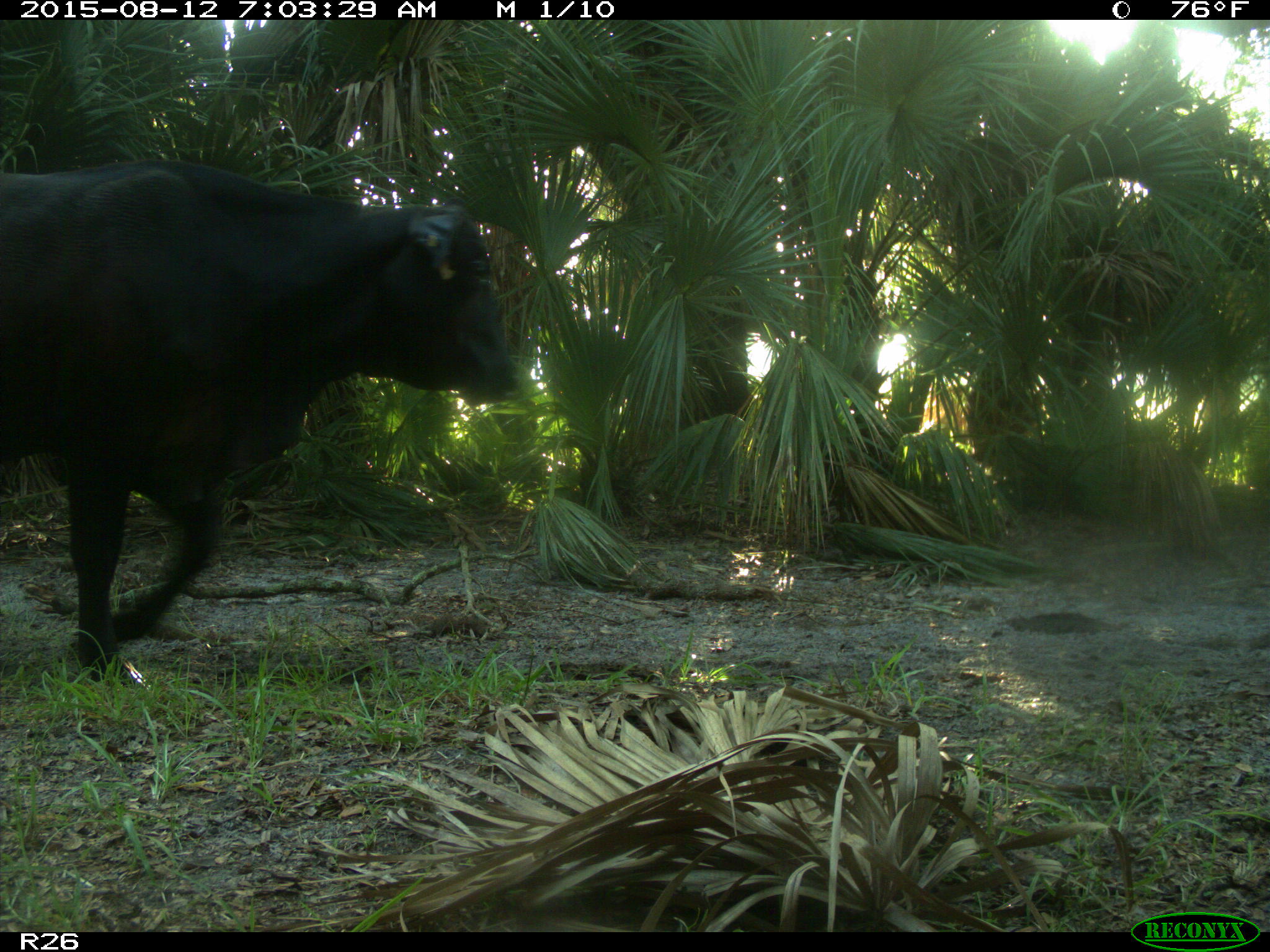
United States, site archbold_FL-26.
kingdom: Animalia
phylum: Chordata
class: Mammalia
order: Artiodactyla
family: Bovidae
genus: Bos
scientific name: Bos taurus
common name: domestic cow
Bos taurus (domestic cow).